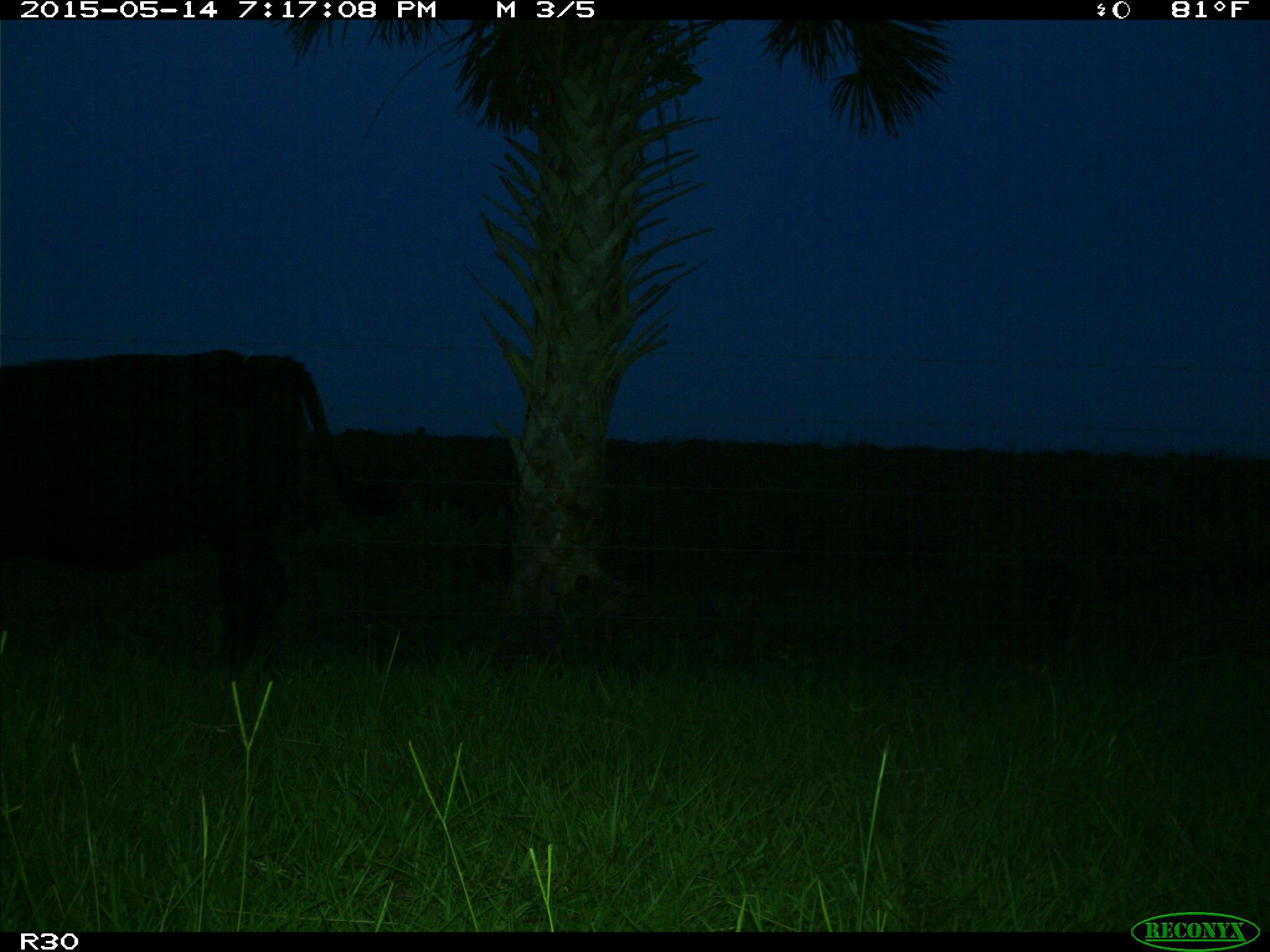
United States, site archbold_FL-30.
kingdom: Animalia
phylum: Chordata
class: Mammalia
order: Artiodactyla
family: Bovidae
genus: Bos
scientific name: Bos taurus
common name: domestic cow